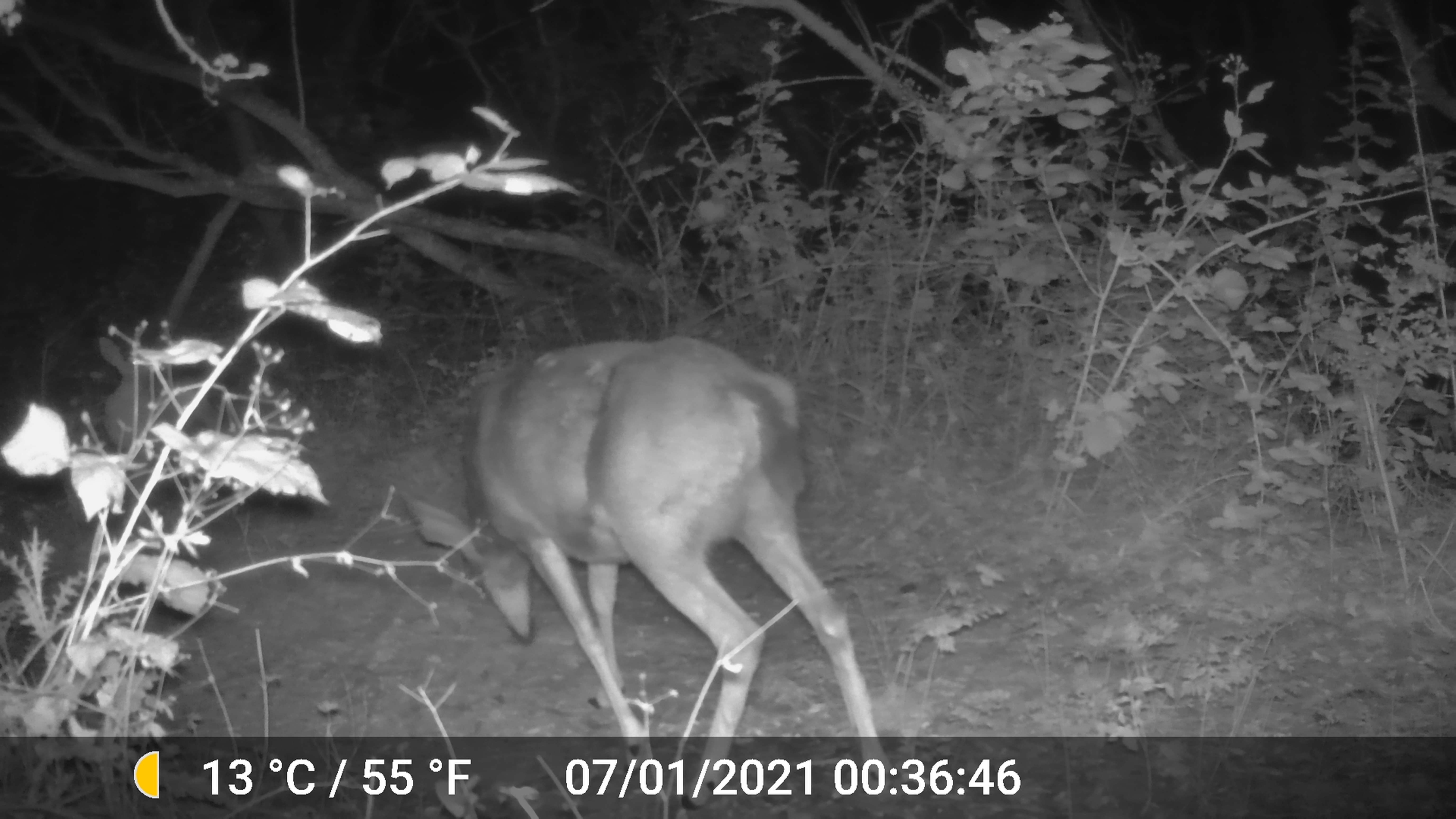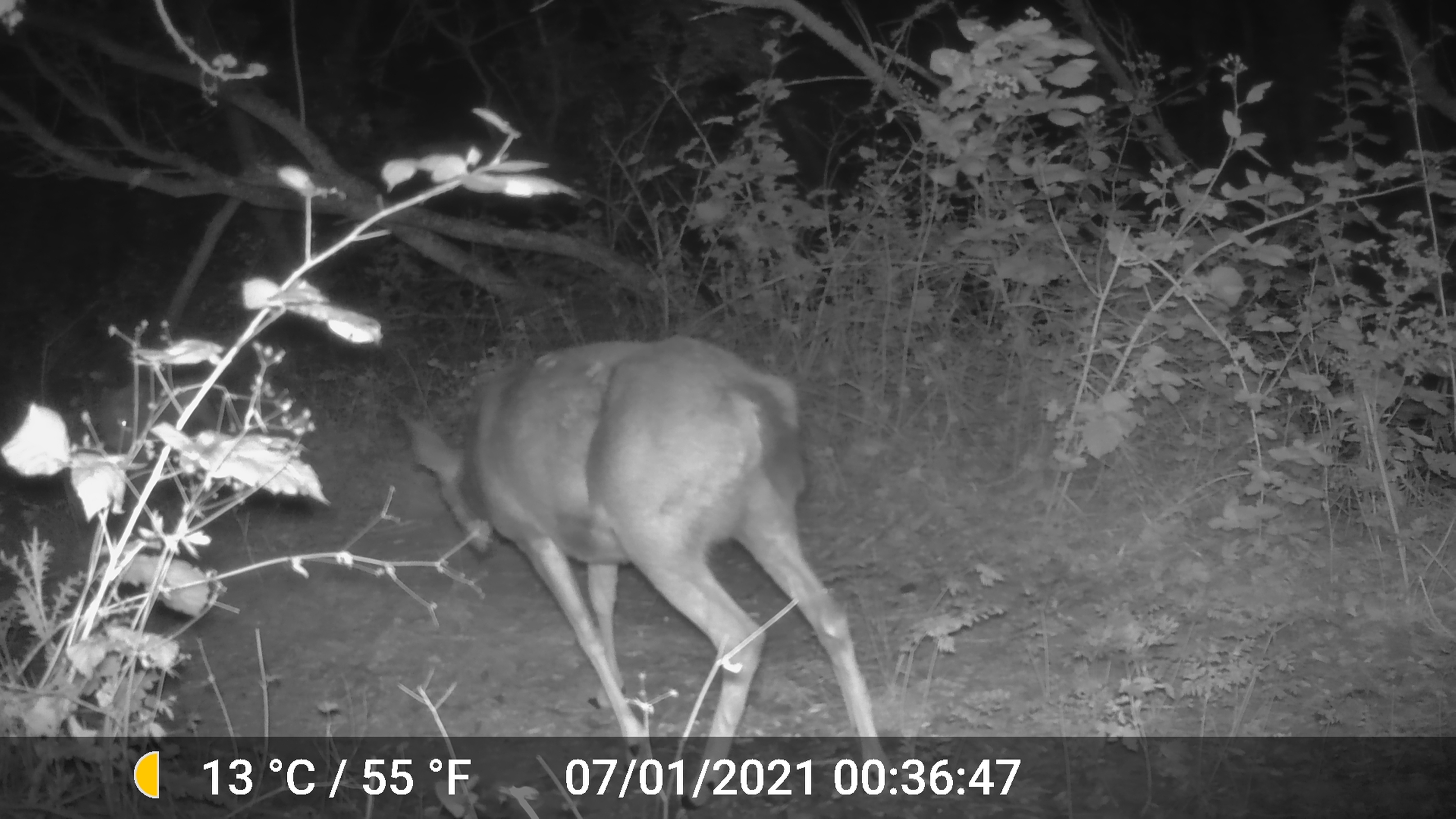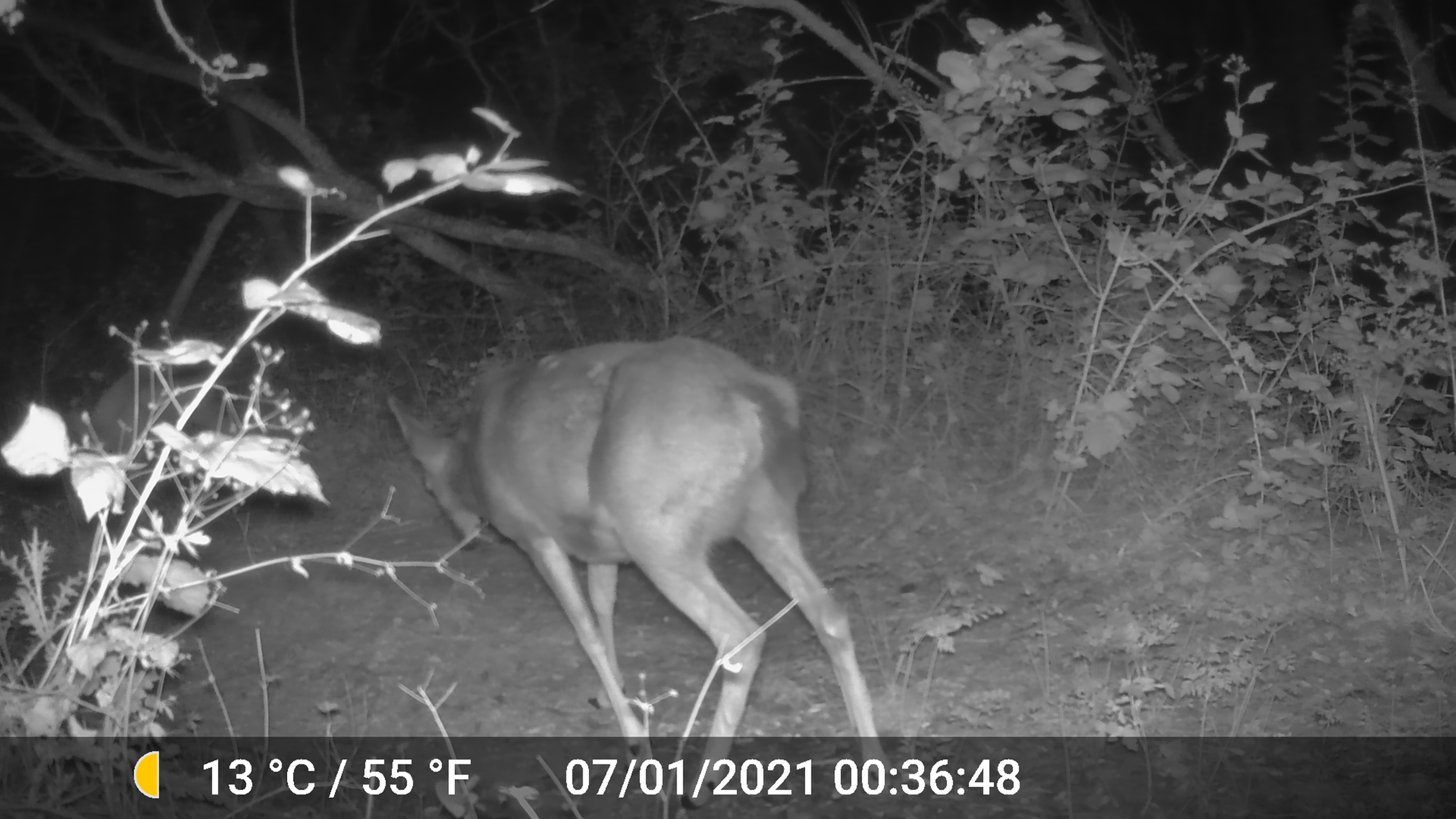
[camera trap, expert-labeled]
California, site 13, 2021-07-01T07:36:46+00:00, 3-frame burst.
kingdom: Animalia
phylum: Chordata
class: Mammalia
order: Artiodactyla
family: Cervidae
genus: Odocoileus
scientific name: Odocoileus hemionus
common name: mule deer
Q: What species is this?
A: Mule deer (Odocoileus hemionus).